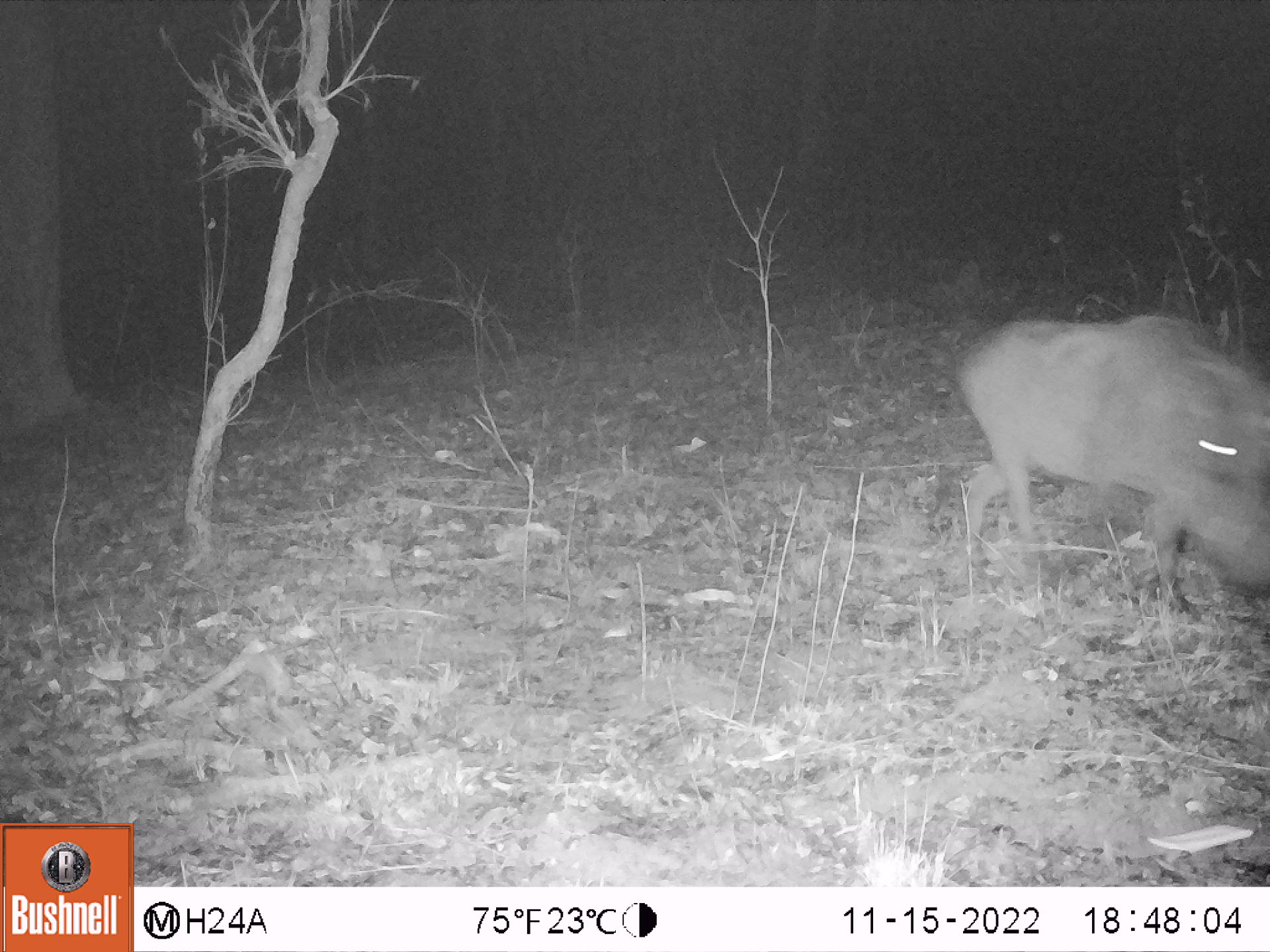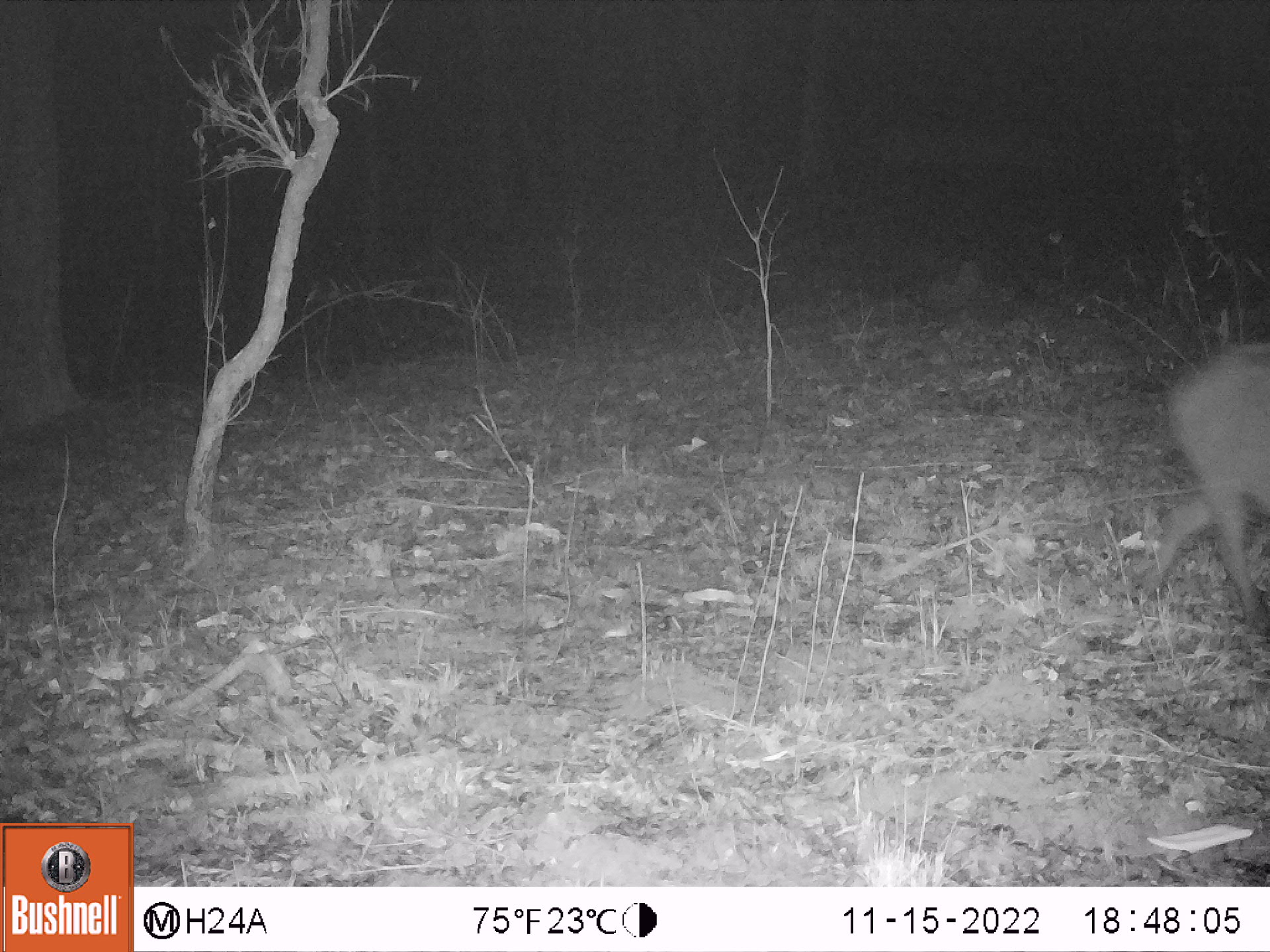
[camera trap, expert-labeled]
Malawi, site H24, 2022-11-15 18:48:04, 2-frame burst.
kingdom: Animalia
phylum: Chordata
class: Mammalia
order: Artiodactyla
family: Suidae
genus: Potamochoerus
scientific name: Potamochoerus larvatus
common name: bushpig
Bushpig (Potamochoerus larvatus), count 1.